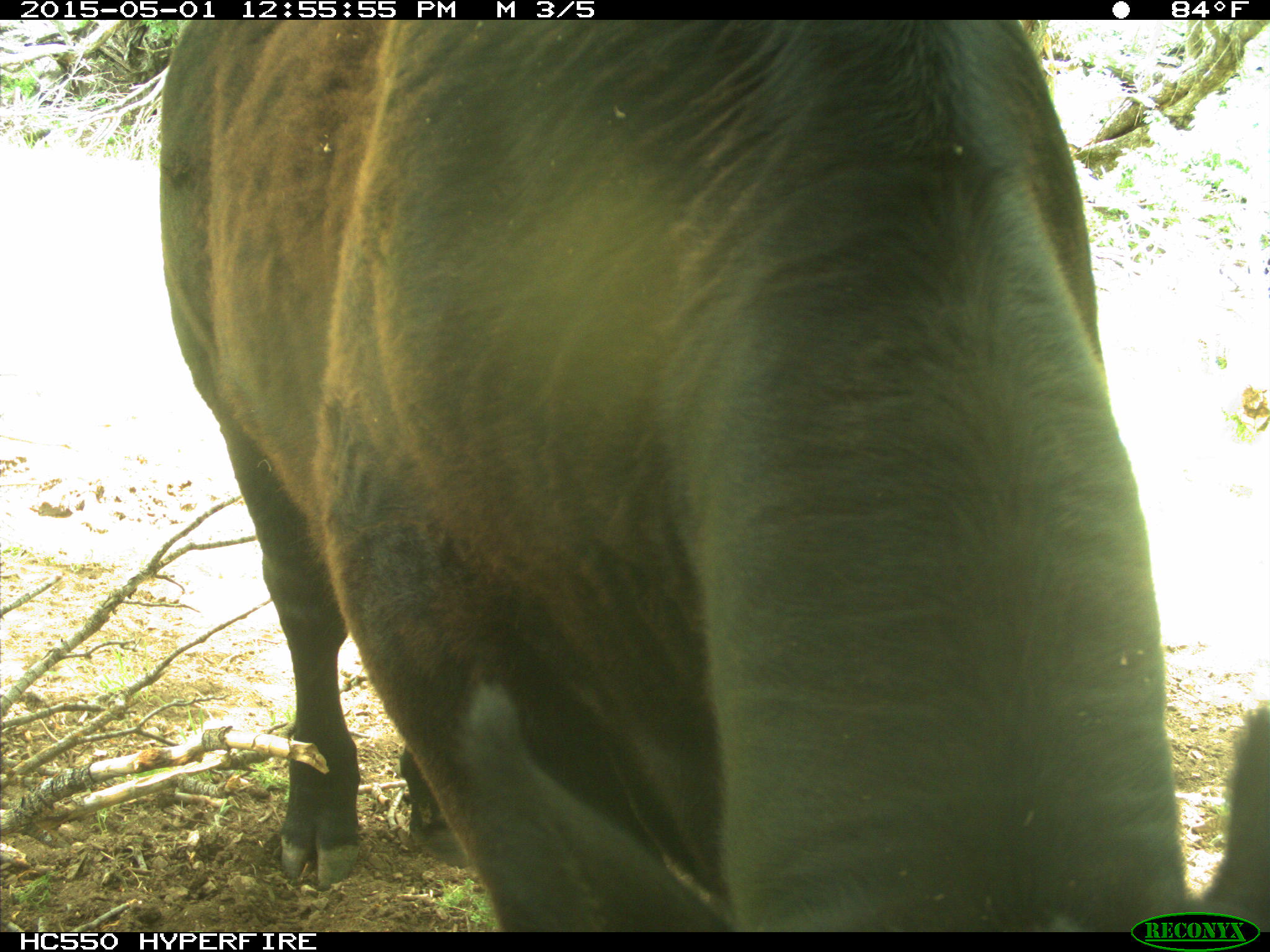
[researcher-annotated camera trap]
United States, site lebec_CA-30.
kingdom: Animalia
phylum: Chordata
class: Mammalia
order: Artiodactyla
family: Bovidae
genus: Bos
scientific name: Bos taurus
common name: domestic cow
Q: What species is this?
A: Bos taurus (domestic cow).